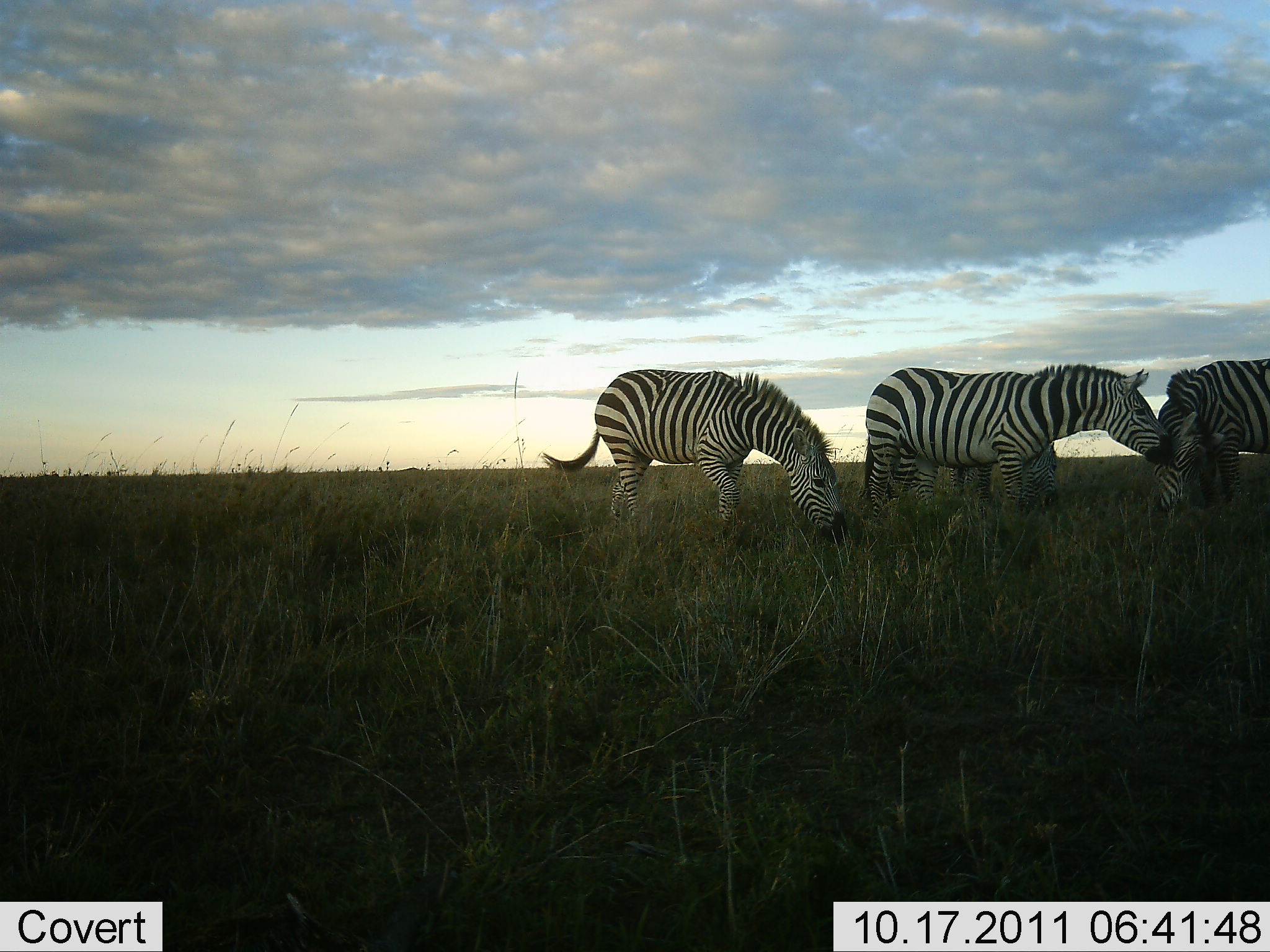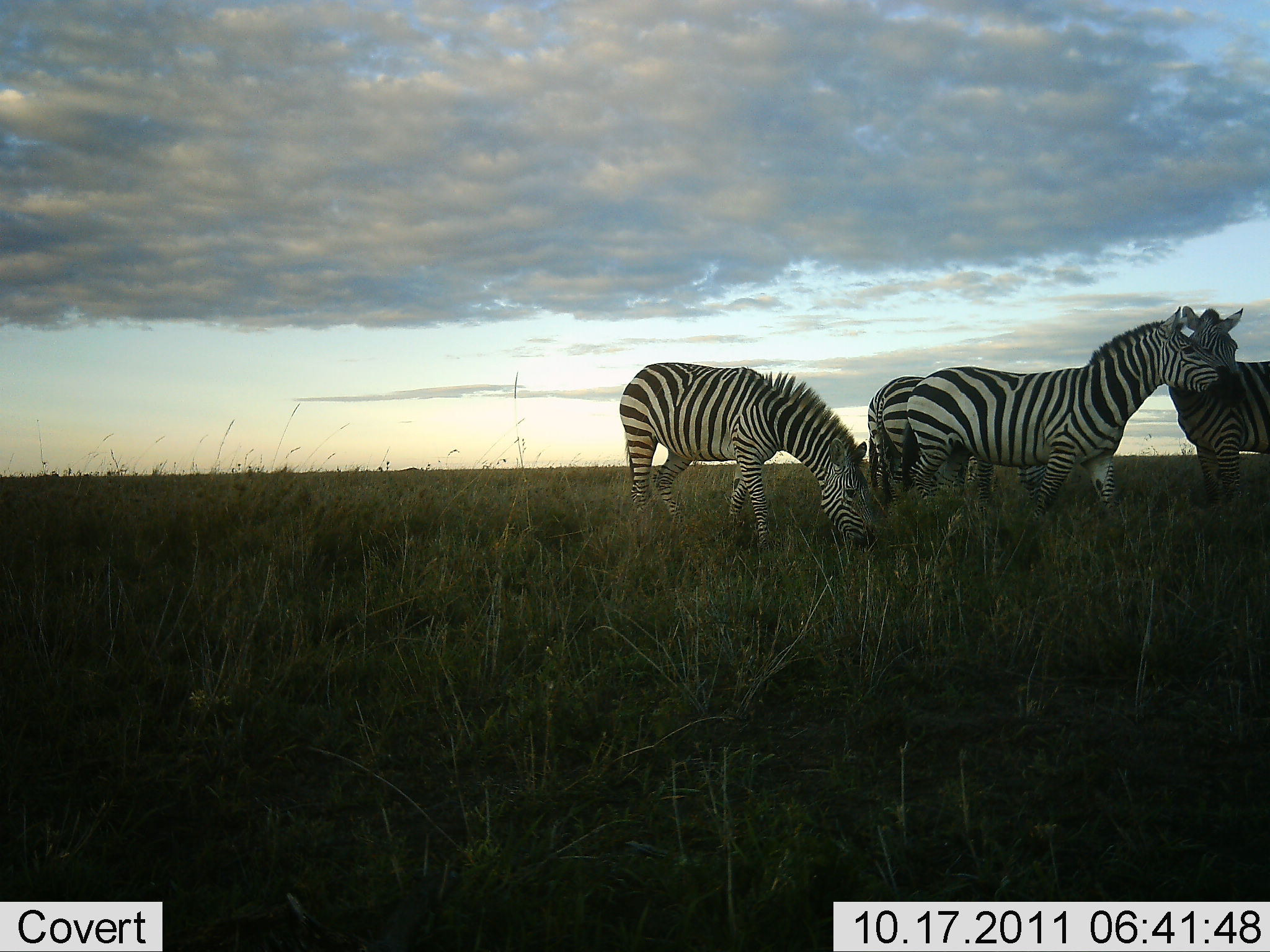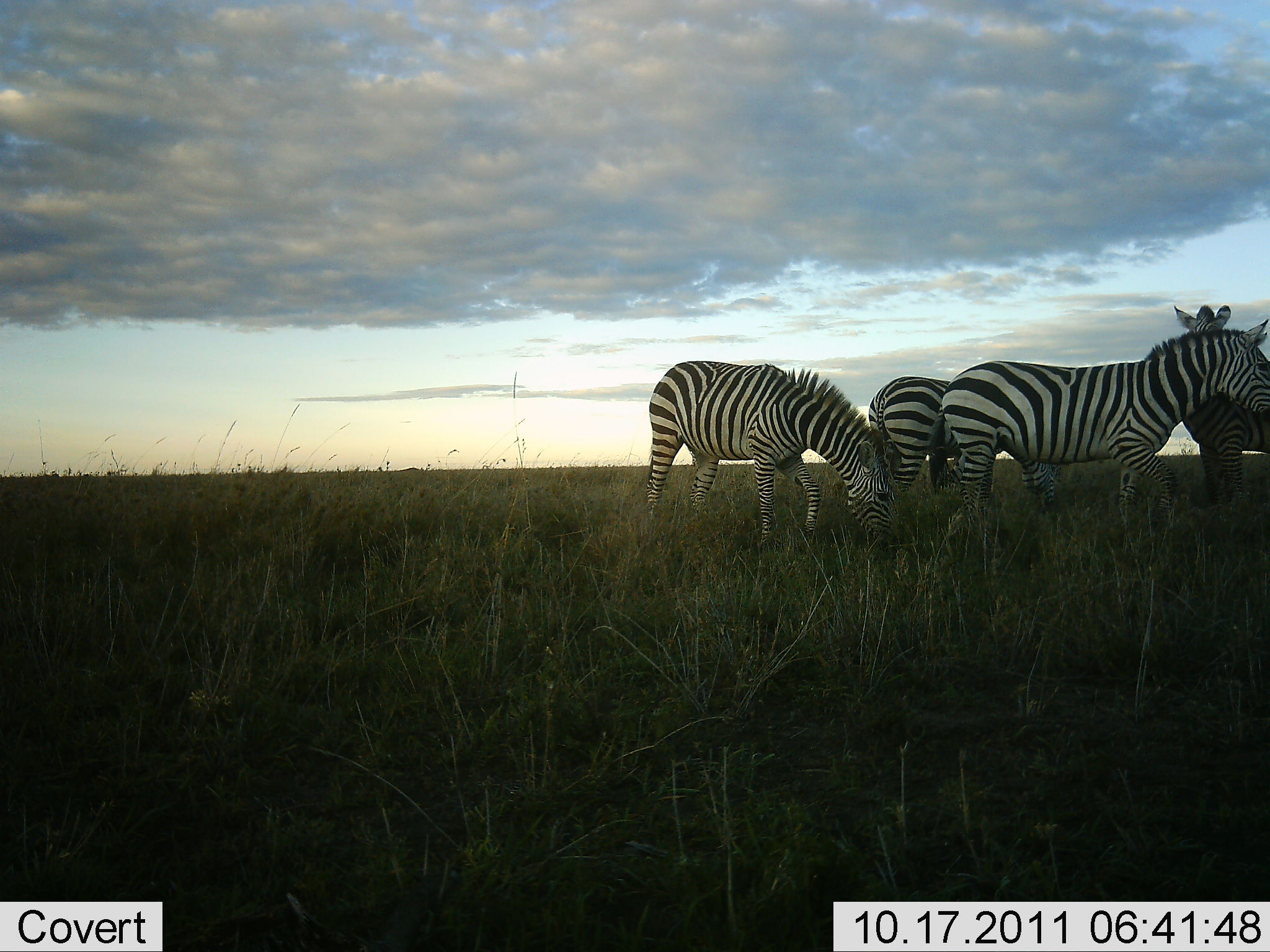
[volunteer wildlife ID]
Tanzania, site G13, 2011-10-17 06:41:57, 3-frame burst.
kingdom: Animalia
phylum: Chordata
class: Mammalia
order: Perissodactyla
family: Equidae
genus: Equus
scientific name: Equus quagga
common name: plains zebra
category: zebra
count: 4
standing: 50%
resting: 0%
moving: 8%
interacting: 25%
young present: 0%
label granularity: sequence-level